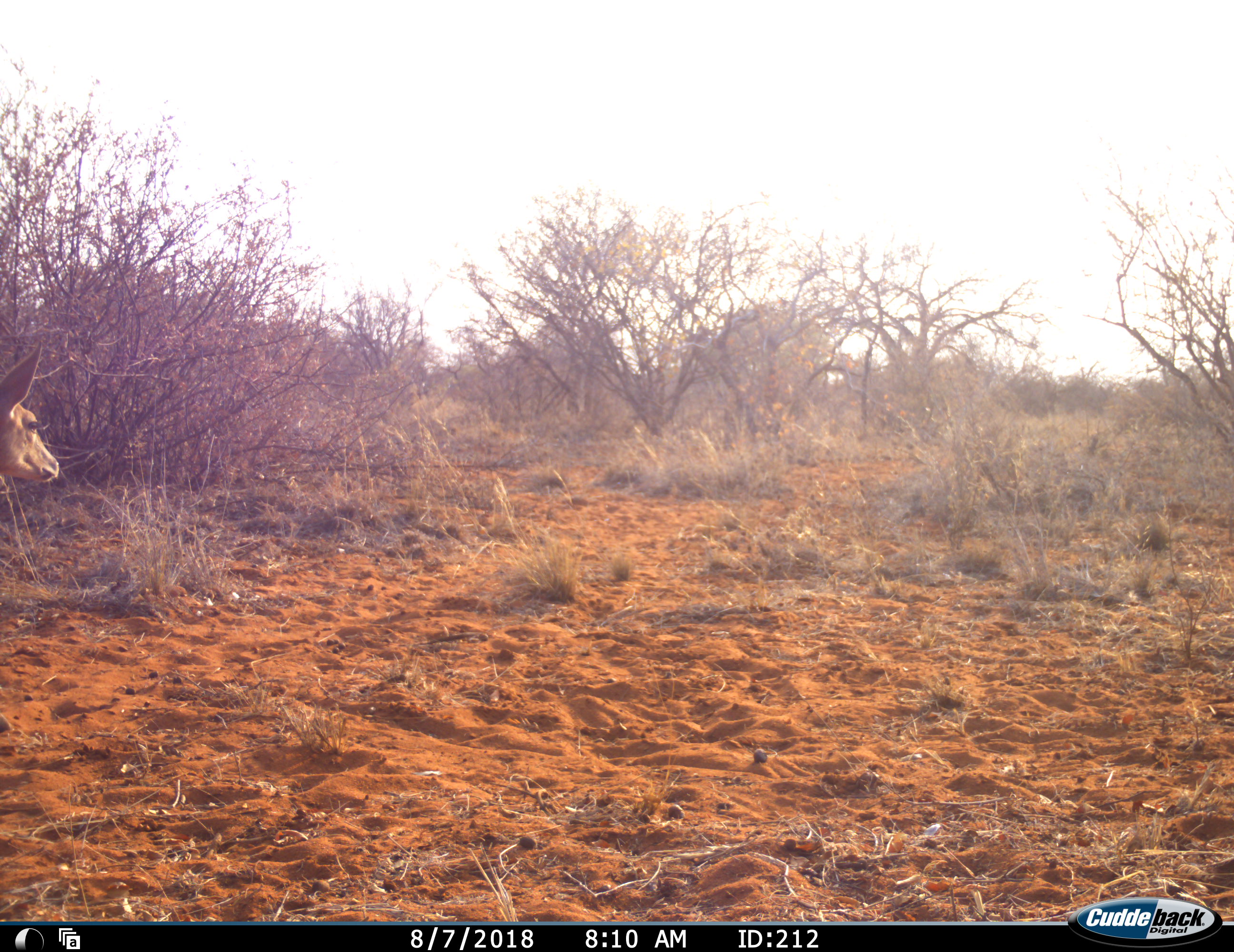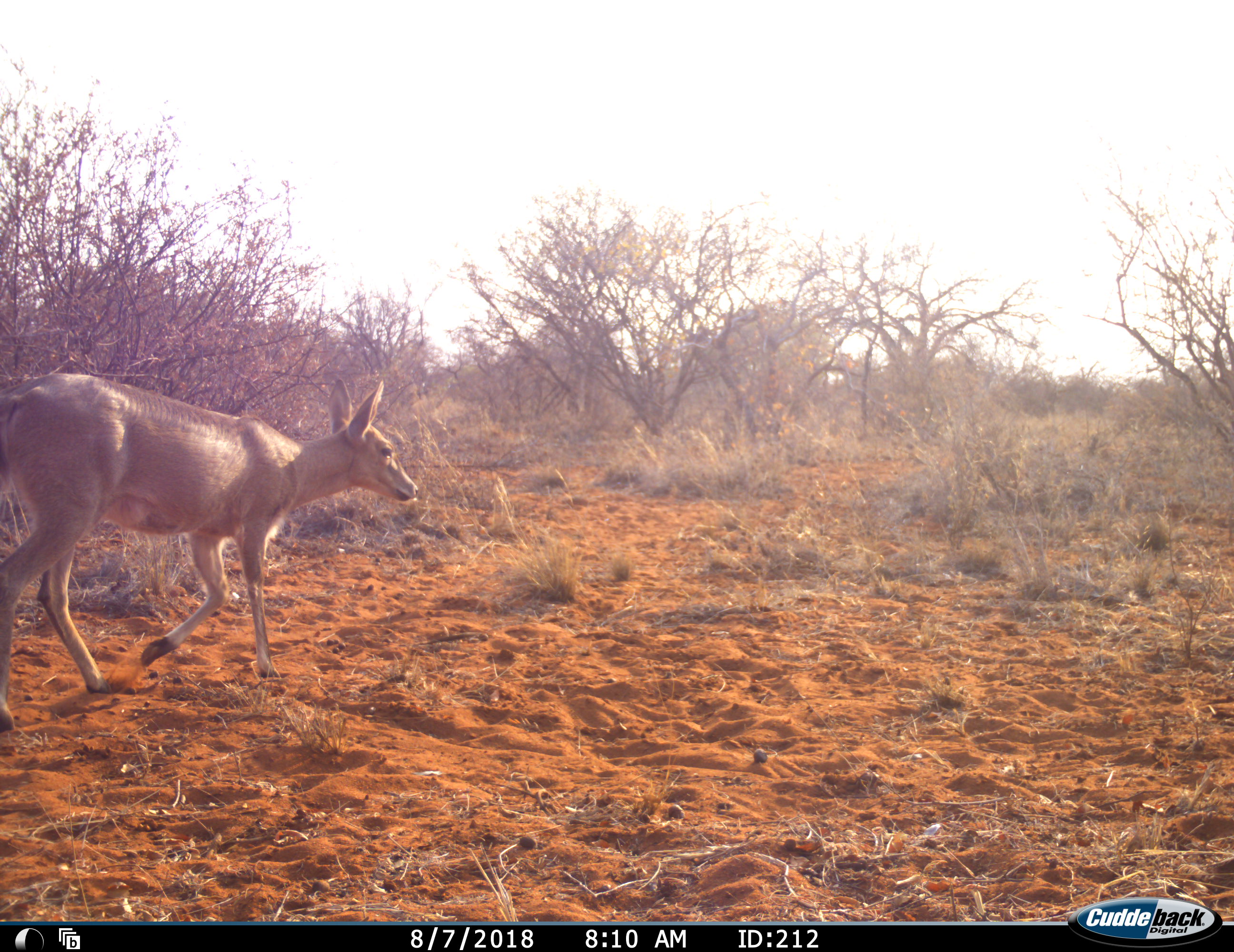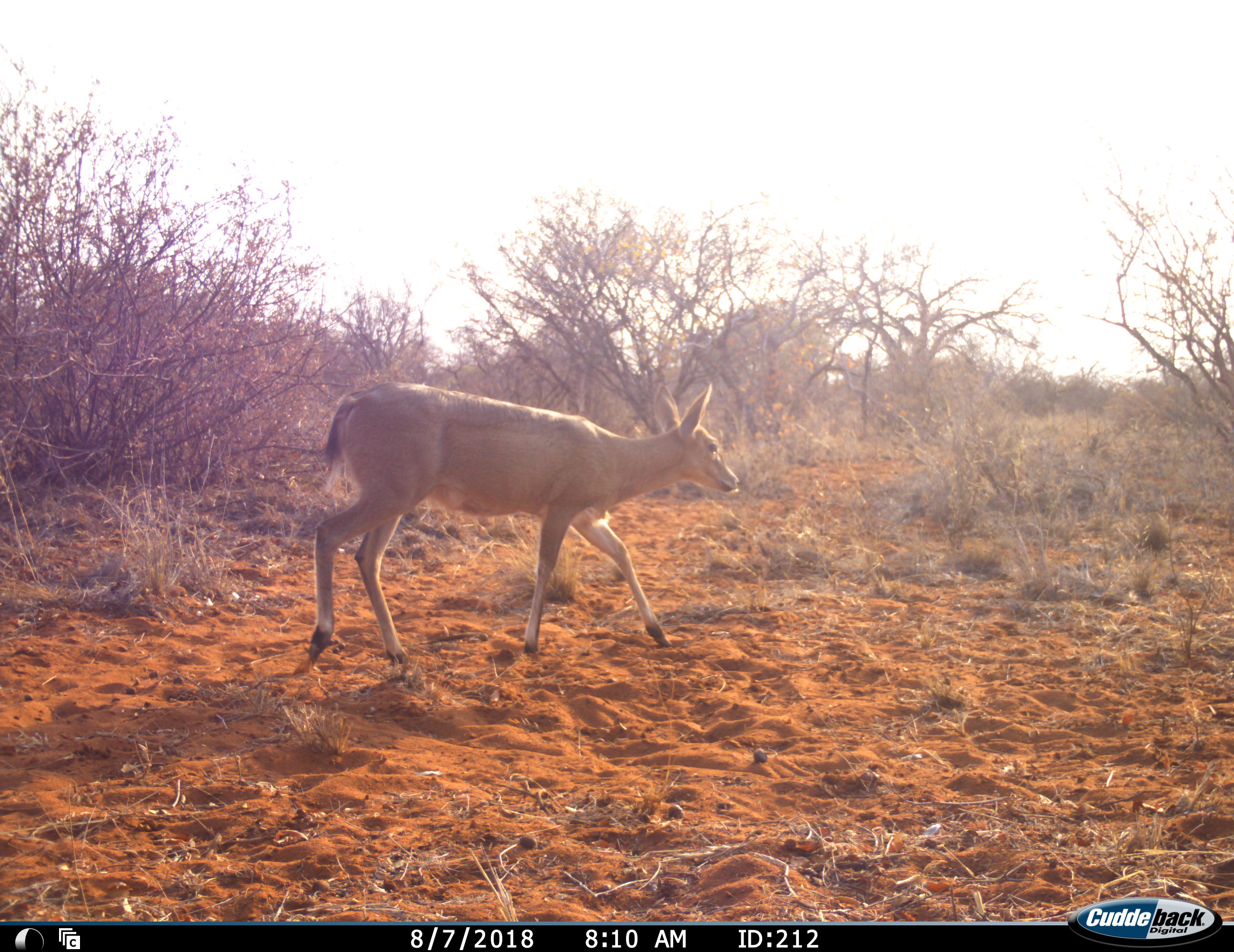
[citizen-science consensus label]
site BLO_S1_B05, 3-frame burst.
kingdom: Animalia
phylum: Chordata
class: Mammalia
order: Artiodactyla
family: Bovidae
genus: Aepyceros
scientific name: Aepyceros melampus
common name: impala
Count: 1.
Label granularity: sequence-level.